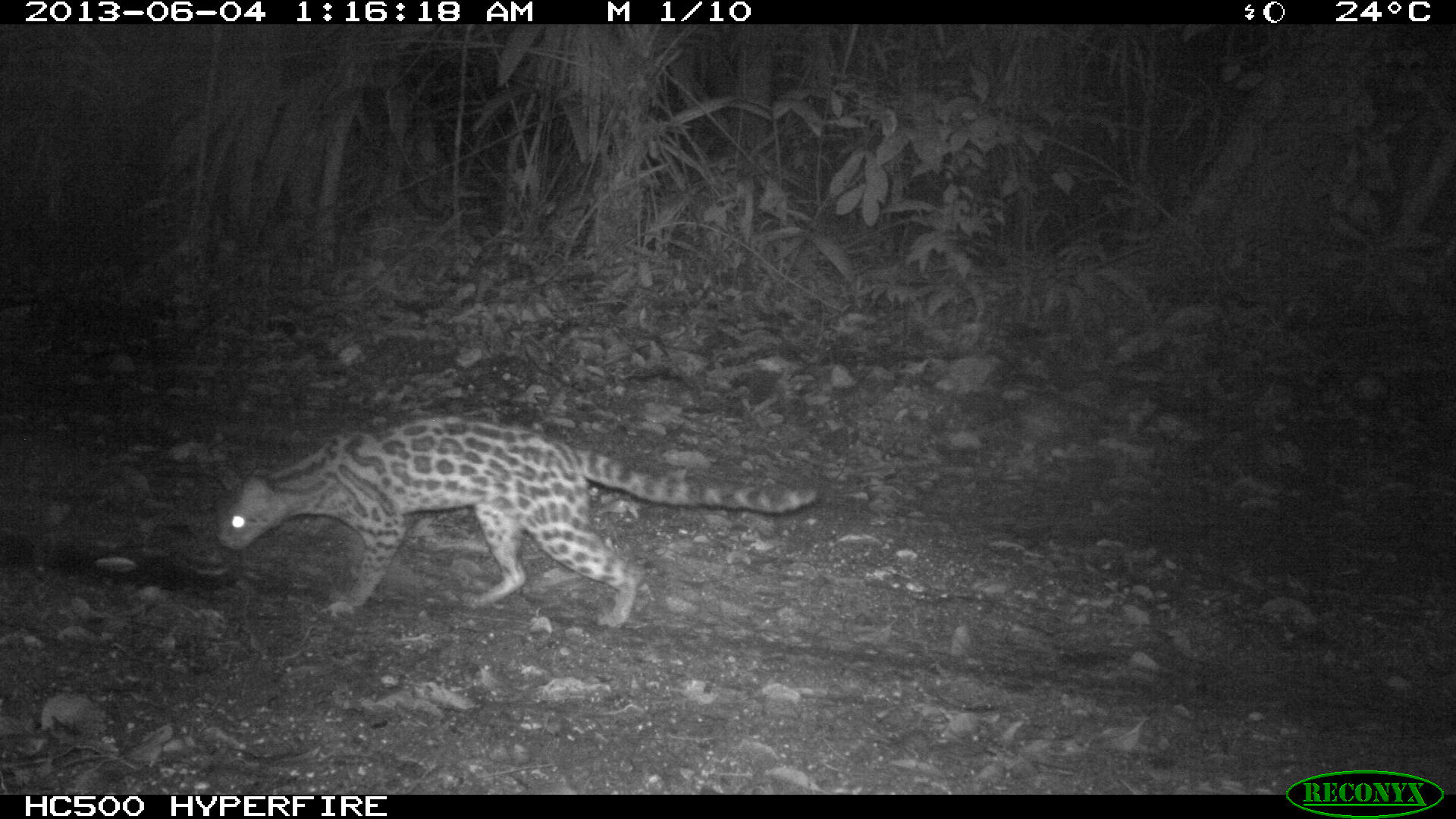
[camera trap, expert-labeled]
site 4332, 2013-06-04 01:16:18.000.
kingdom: Animalia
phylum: Chordata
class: Mammalia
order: Carnivora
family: Felidae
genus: Leopardus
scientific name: Leopardus wiedii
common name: margay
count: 1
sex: male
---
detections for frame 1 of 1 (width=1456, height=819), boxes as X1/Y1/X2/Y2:
leopardus wiedii: 210/409/819/630